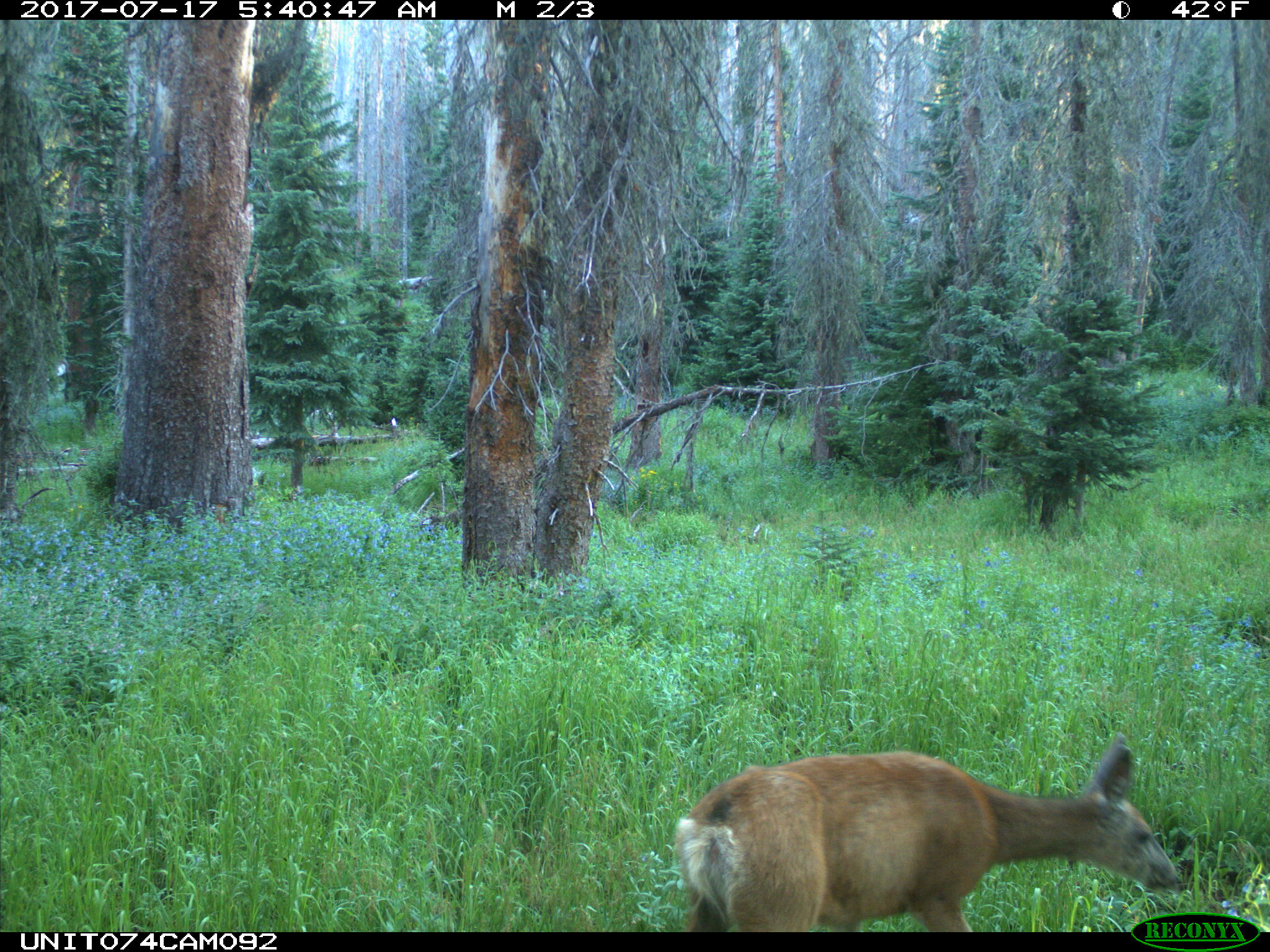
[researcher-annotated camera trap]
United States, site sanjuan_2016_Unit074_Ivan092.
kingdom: Animalia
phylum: Chordata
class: Mammalia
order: Artiodactyla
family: Cervidae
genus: Odocoileus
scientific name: Odocoileus hemionus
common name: mule deer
Odocoileus hemionus (mule deer).